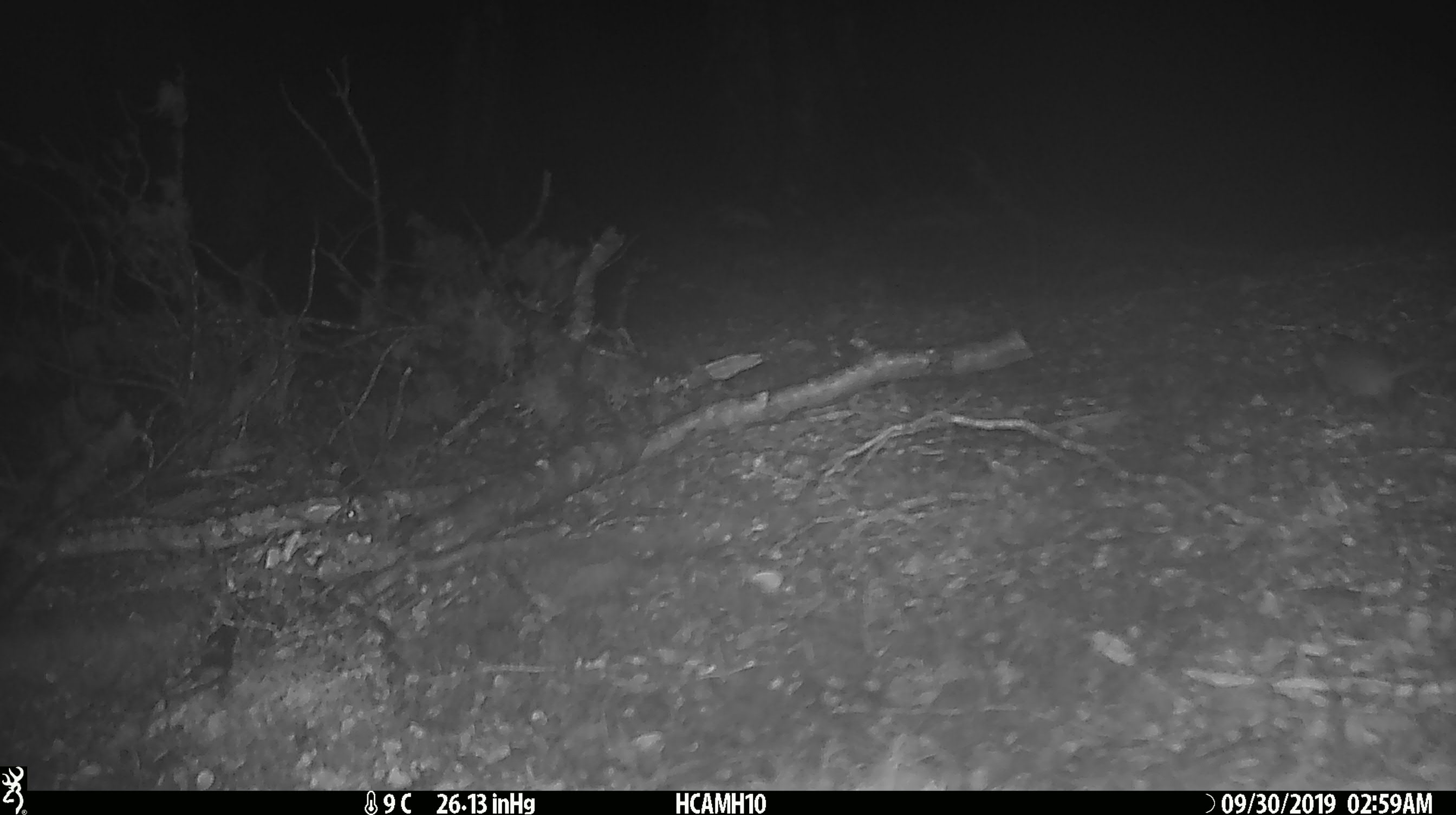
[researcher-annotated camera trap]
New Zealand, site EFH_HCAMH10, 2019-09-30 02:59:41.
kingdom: Animalia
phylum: Chordata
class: Mammalia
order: Rodentia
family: Muridae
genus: Mus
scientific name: Mus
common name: mouse